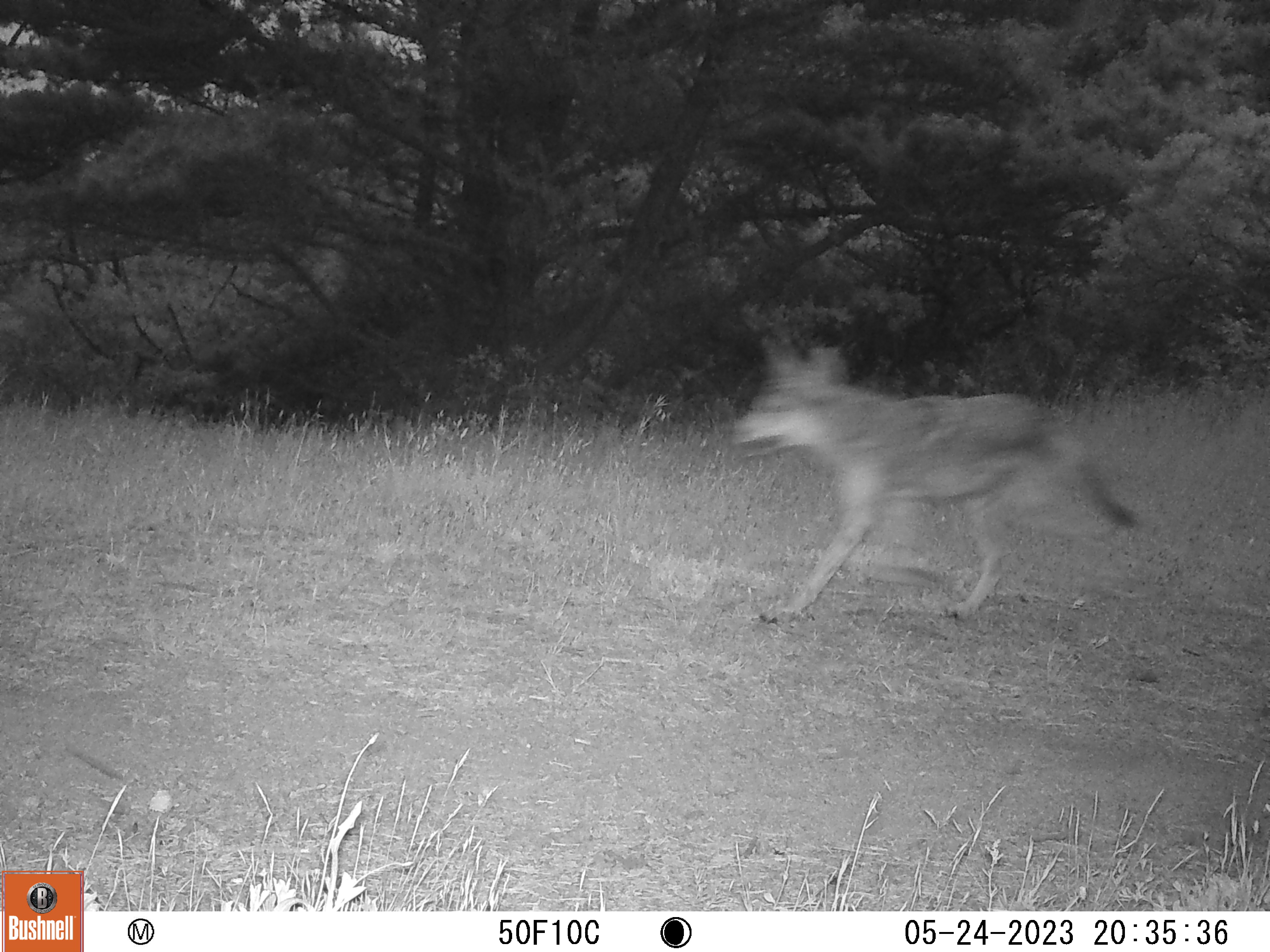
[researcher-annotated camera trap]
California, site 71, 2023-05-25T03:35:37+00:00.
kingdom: Animalia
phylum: Chordata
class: Mammalia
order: Carnivora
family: Canidae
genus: Canis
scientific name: Canis latrans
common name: coyote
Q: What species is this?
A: Coyote (Canis latrans).